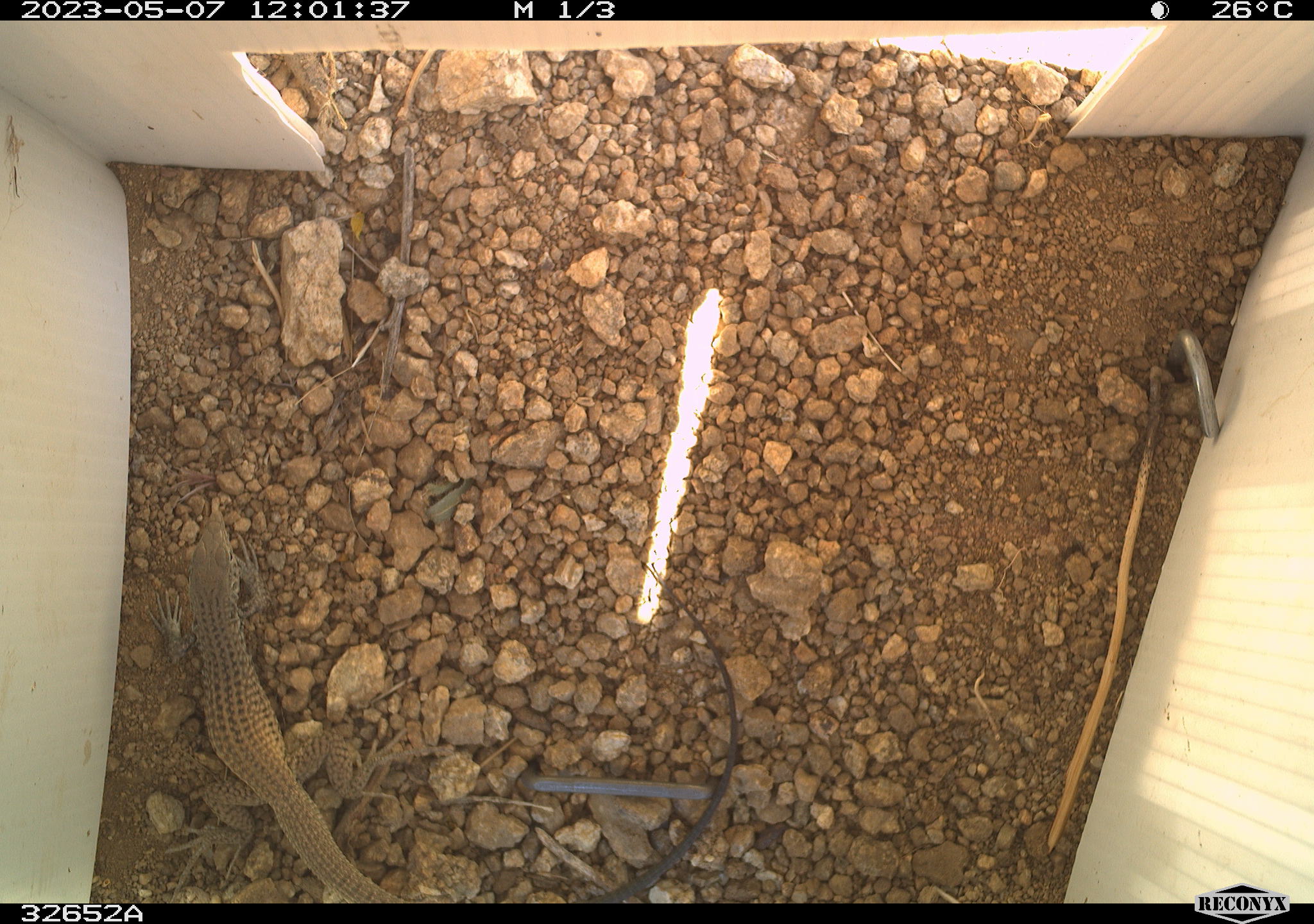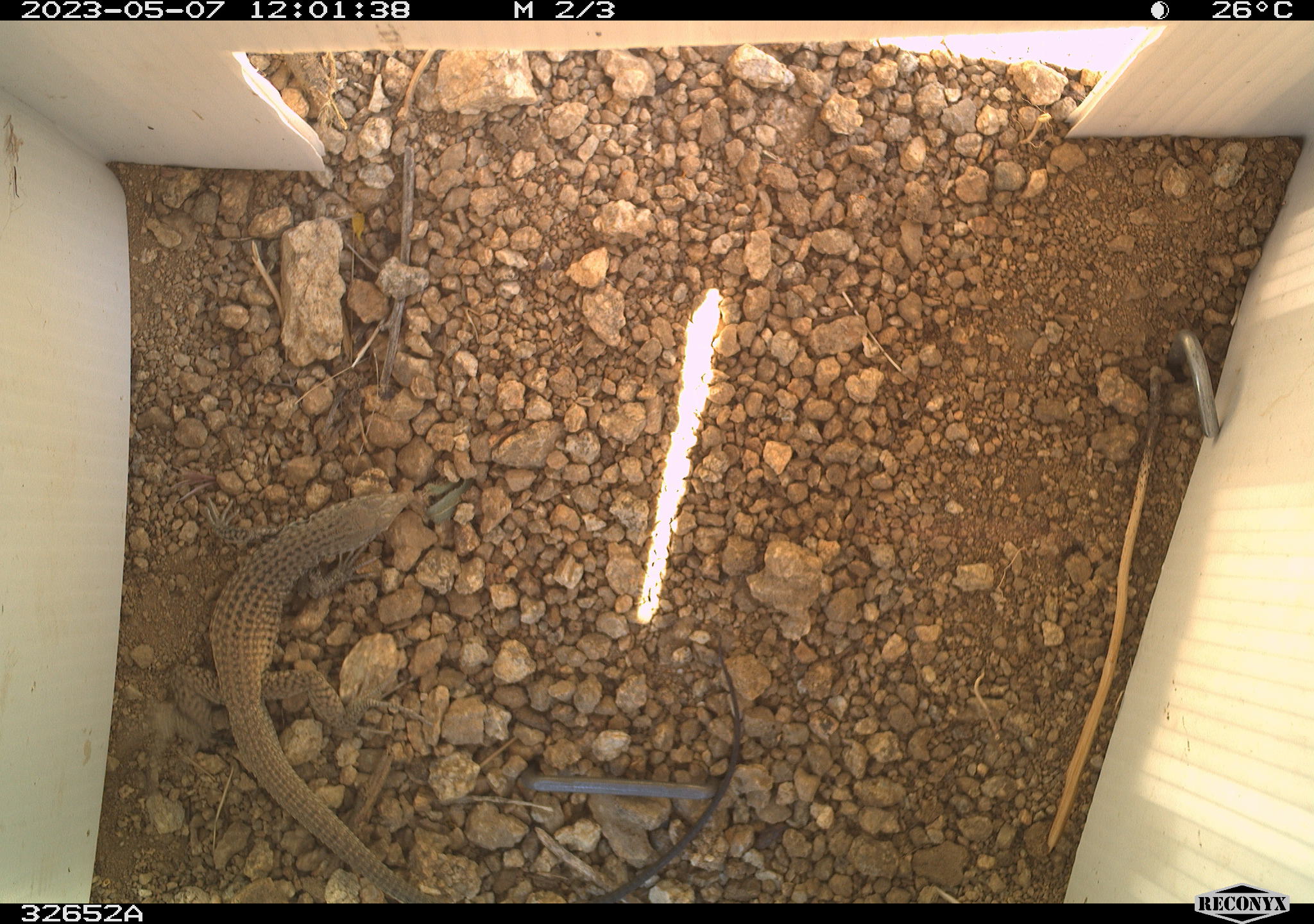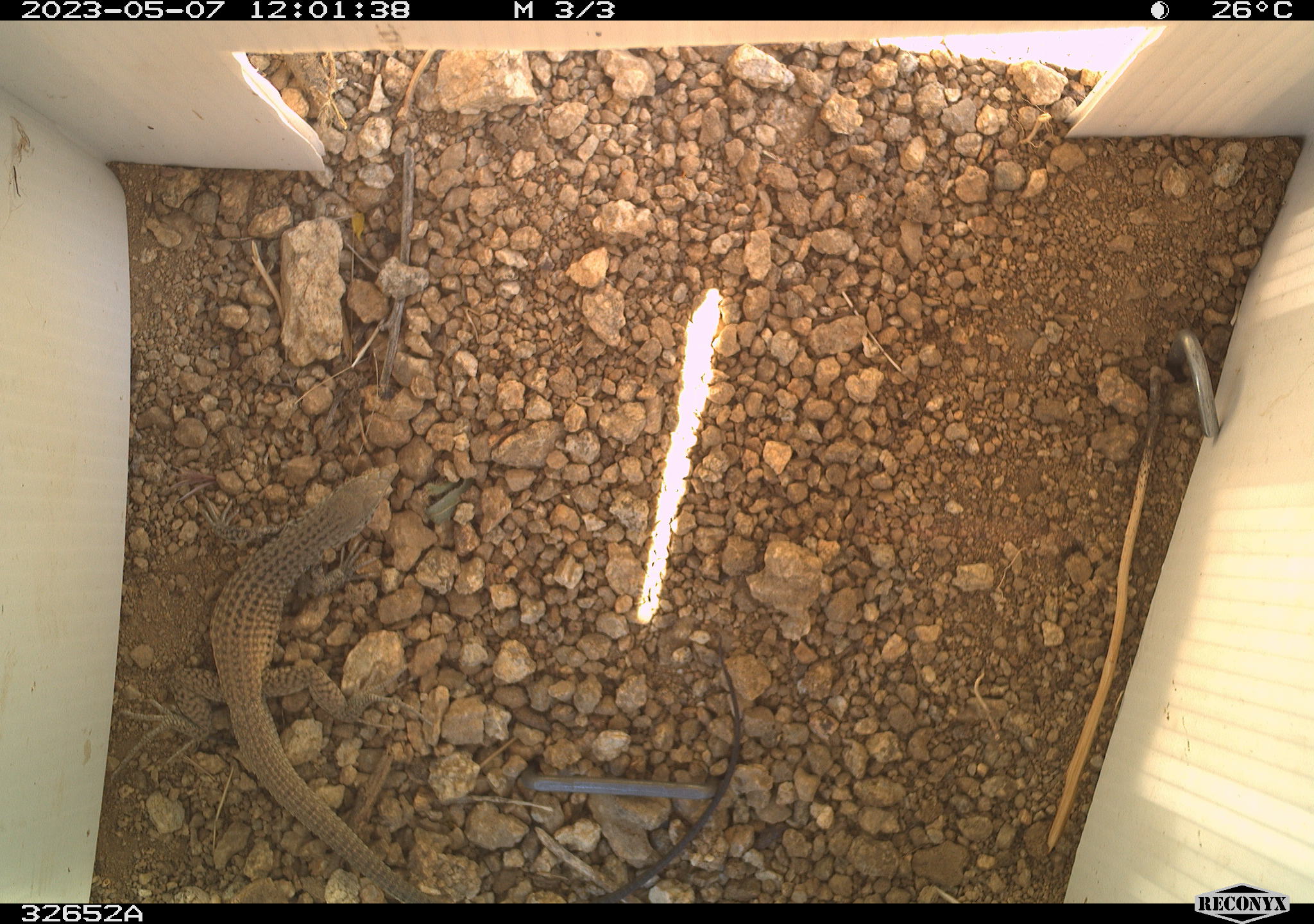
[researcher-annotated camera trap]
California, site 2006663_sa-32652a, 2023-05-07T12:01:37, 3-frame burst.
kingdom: Animalia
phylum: Chordata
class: Reptilia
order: Squamata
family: Teiidae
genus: Aspidoscelis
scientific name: Aspidoscelis tigris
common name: western whiptail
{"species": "western whiptail (Aspidoscelis tigris)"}